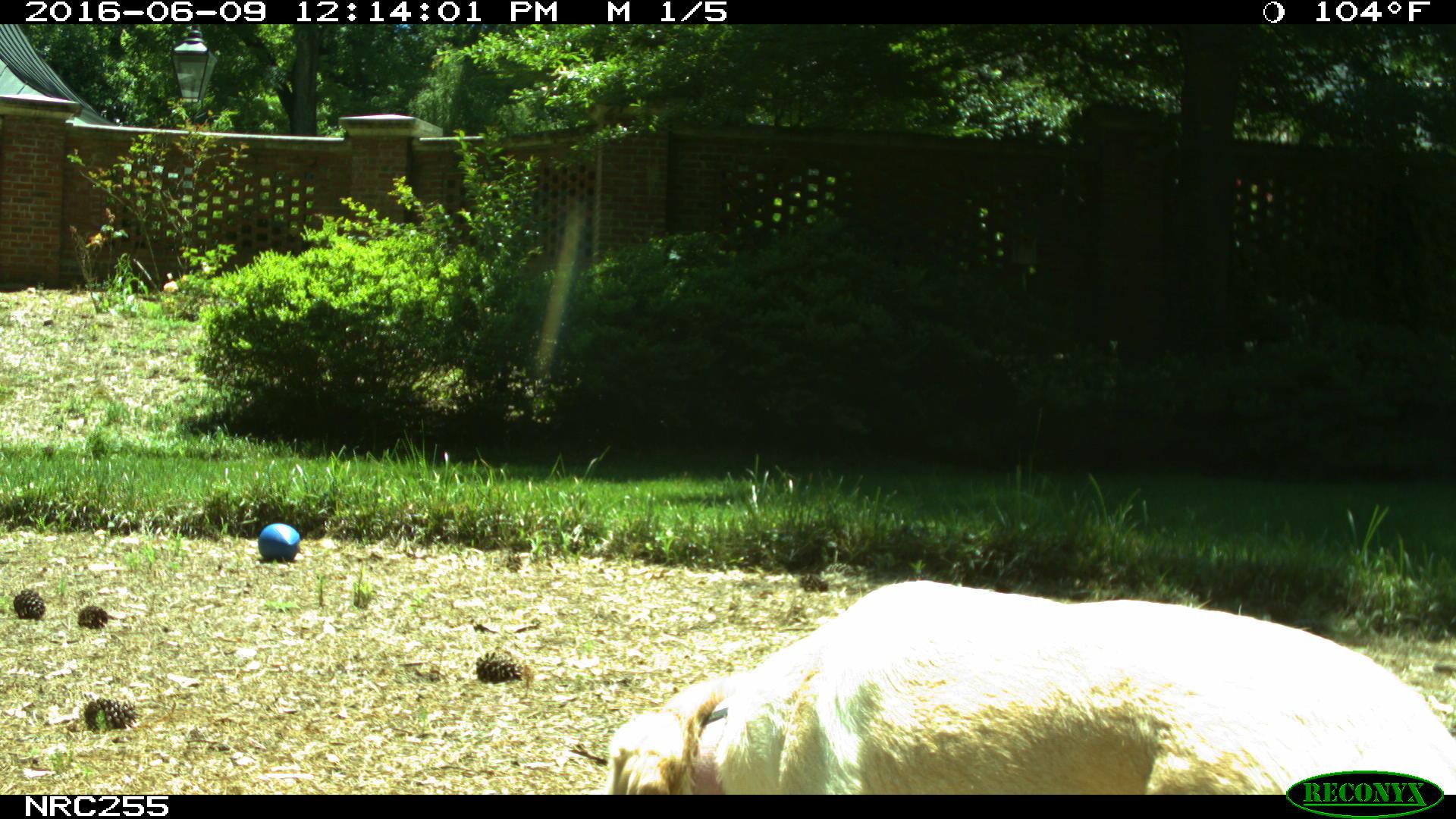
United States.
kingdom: Animalia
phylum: Chordata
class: Mammalia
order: Carnivora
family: Canidae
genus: Canis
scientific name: Canis familiaris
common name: domestic dog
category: Dog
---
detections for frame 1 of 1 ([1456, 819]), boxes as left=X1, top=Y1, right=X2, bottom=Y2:
Dog: left=598, top=578, right=1456, bottom=798